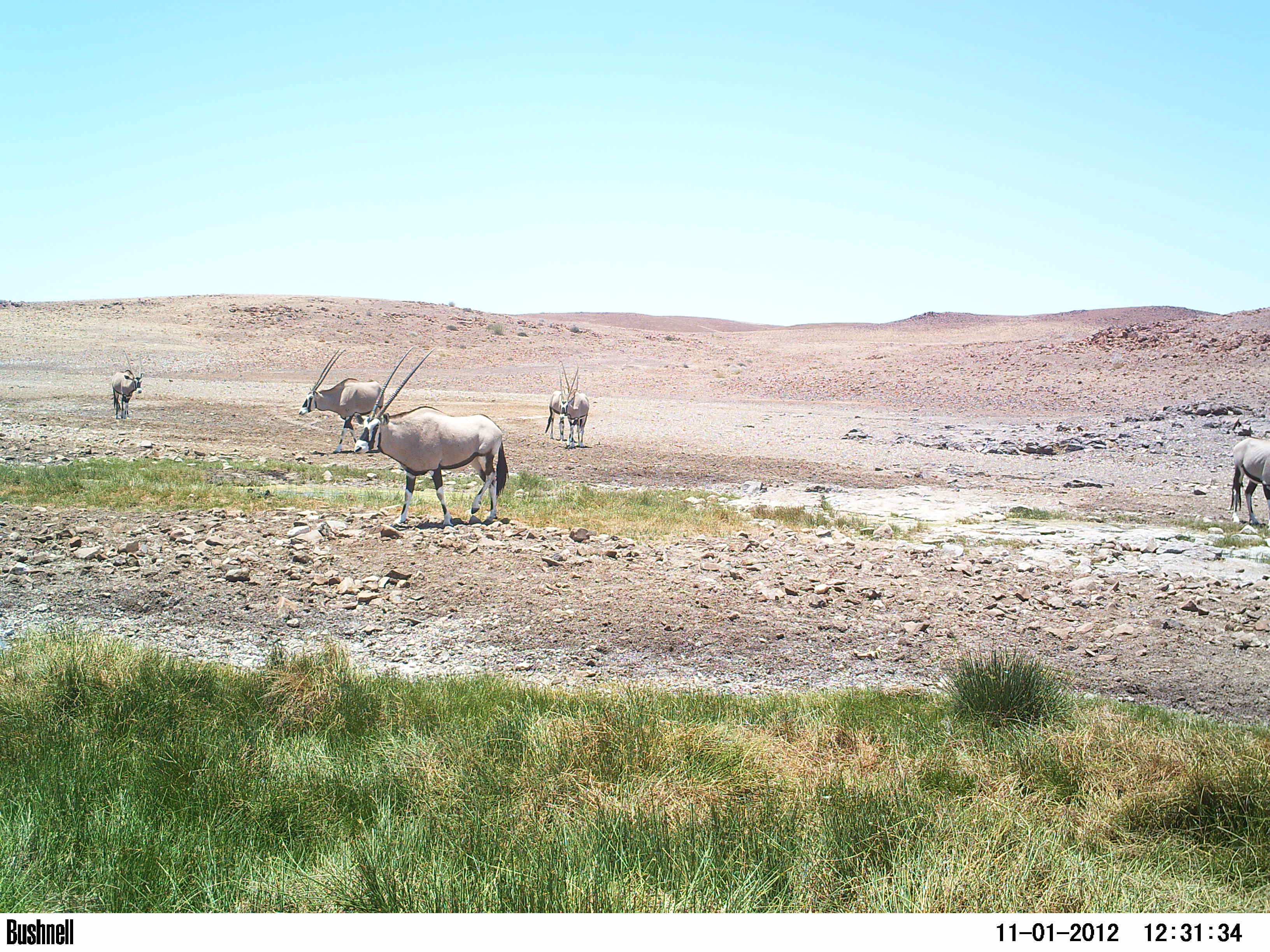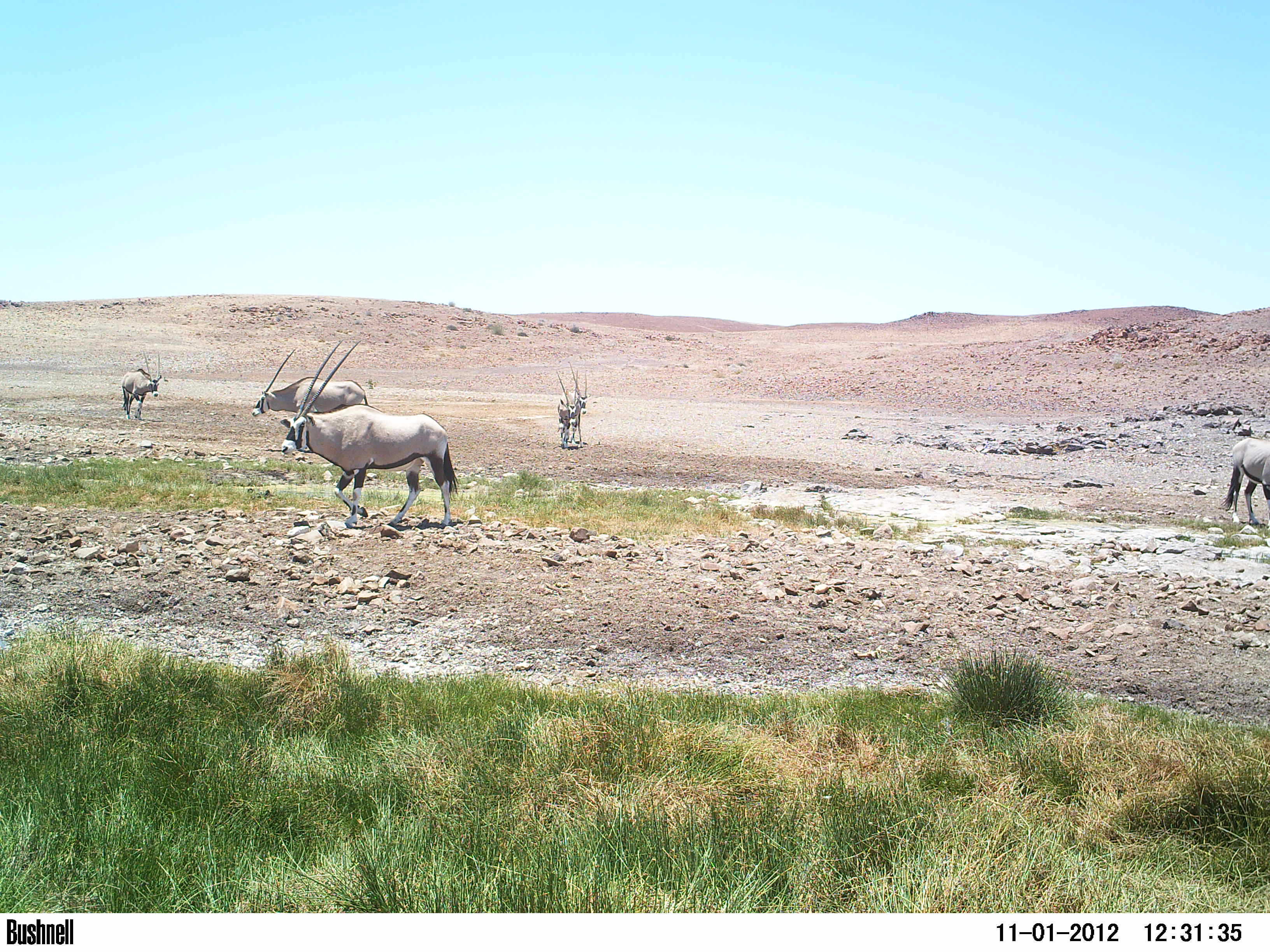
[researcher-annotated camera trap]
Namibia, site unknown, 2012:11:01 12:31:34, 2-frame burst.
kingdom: Animalia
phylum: Chordata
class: Mammalia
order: Artiodactyla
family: Bovidae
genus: Oryx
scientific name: Oryx gazella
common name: gemsbok